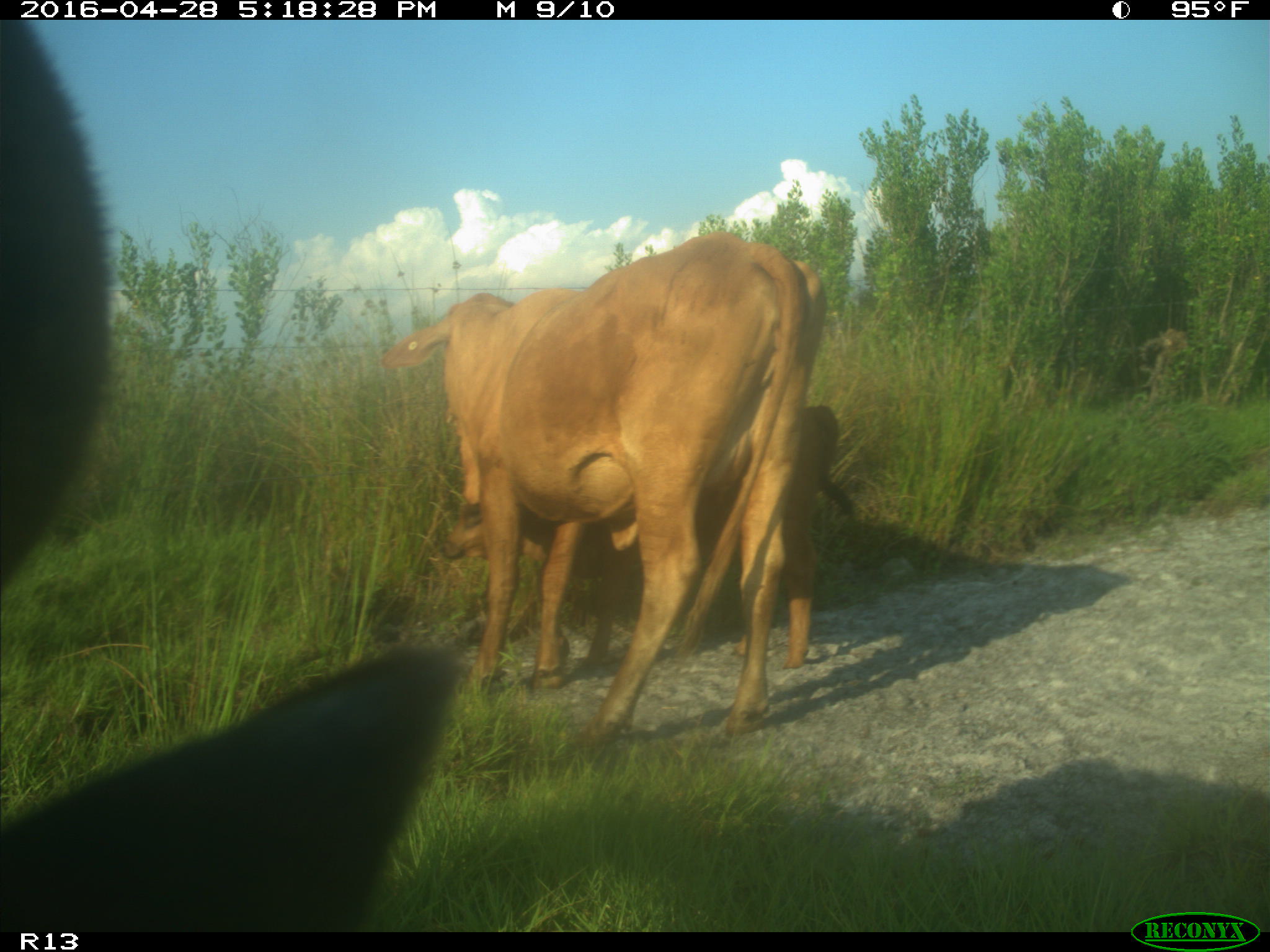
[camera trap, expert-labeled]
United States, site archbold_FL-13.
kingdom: Animalia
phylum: Chordata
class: Mammalia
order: Artiodactyla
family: Bovidae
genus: Bos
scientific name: Bos taurus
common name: domestic cow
Bos taurus (domestic cow).